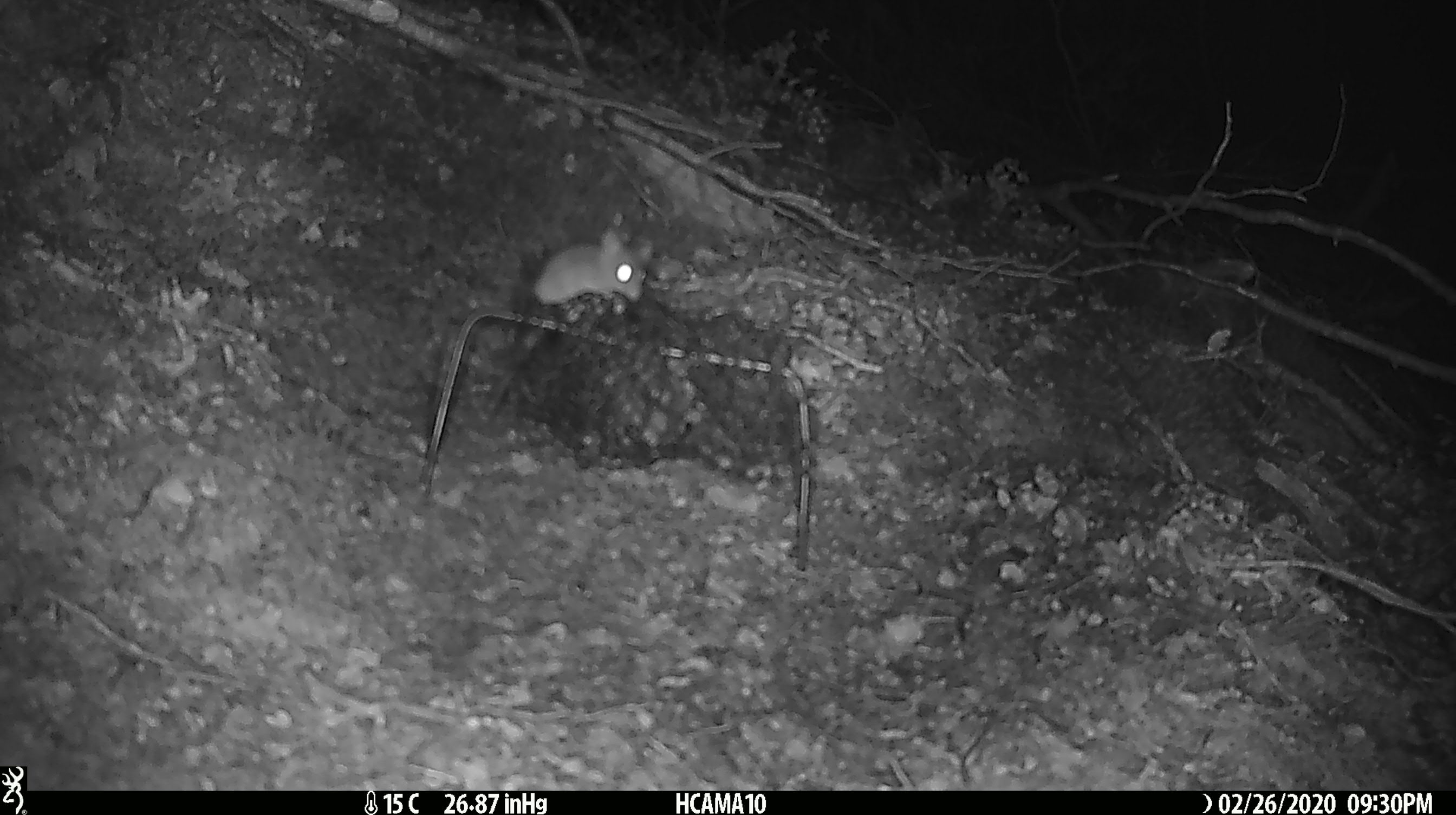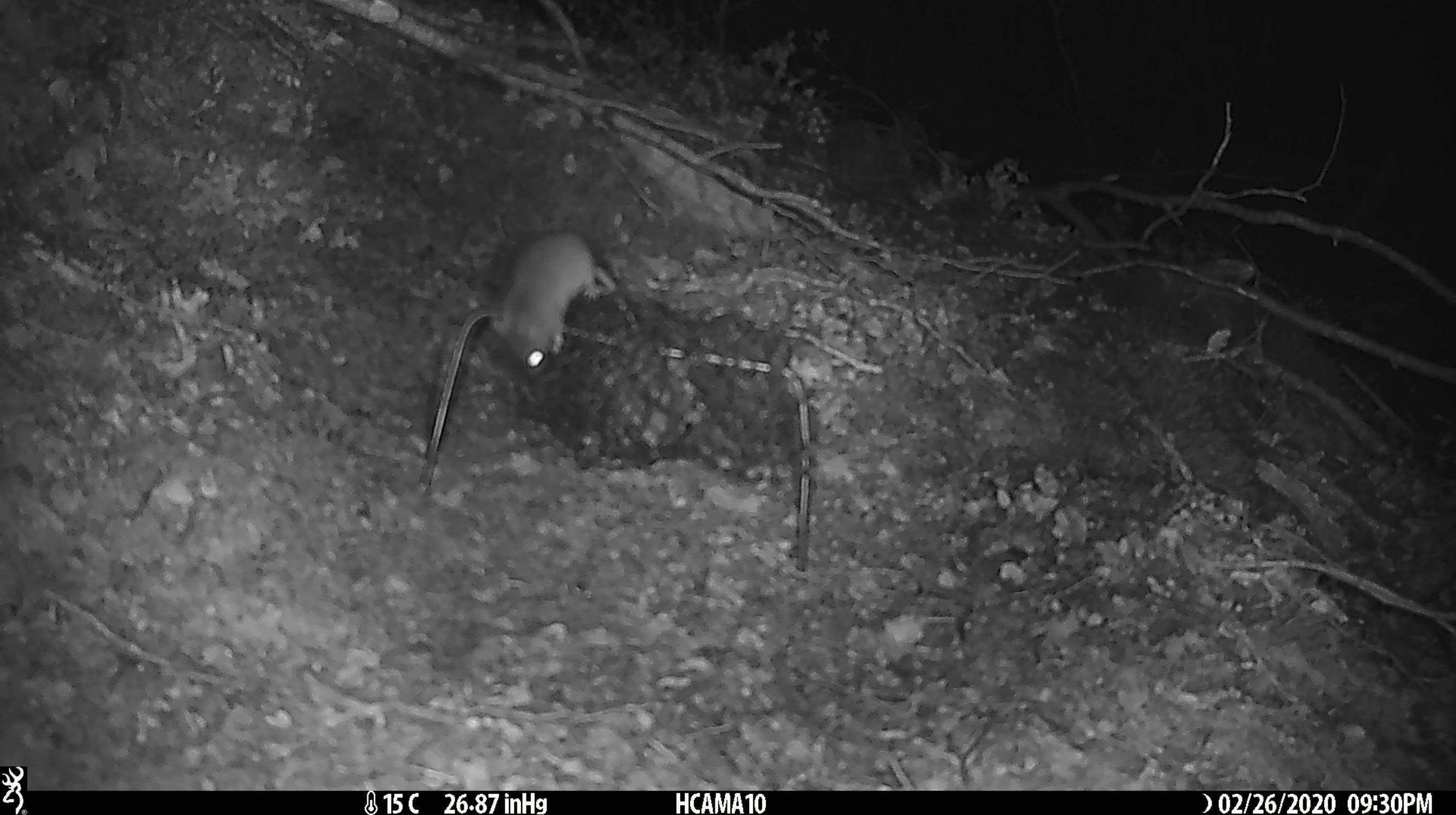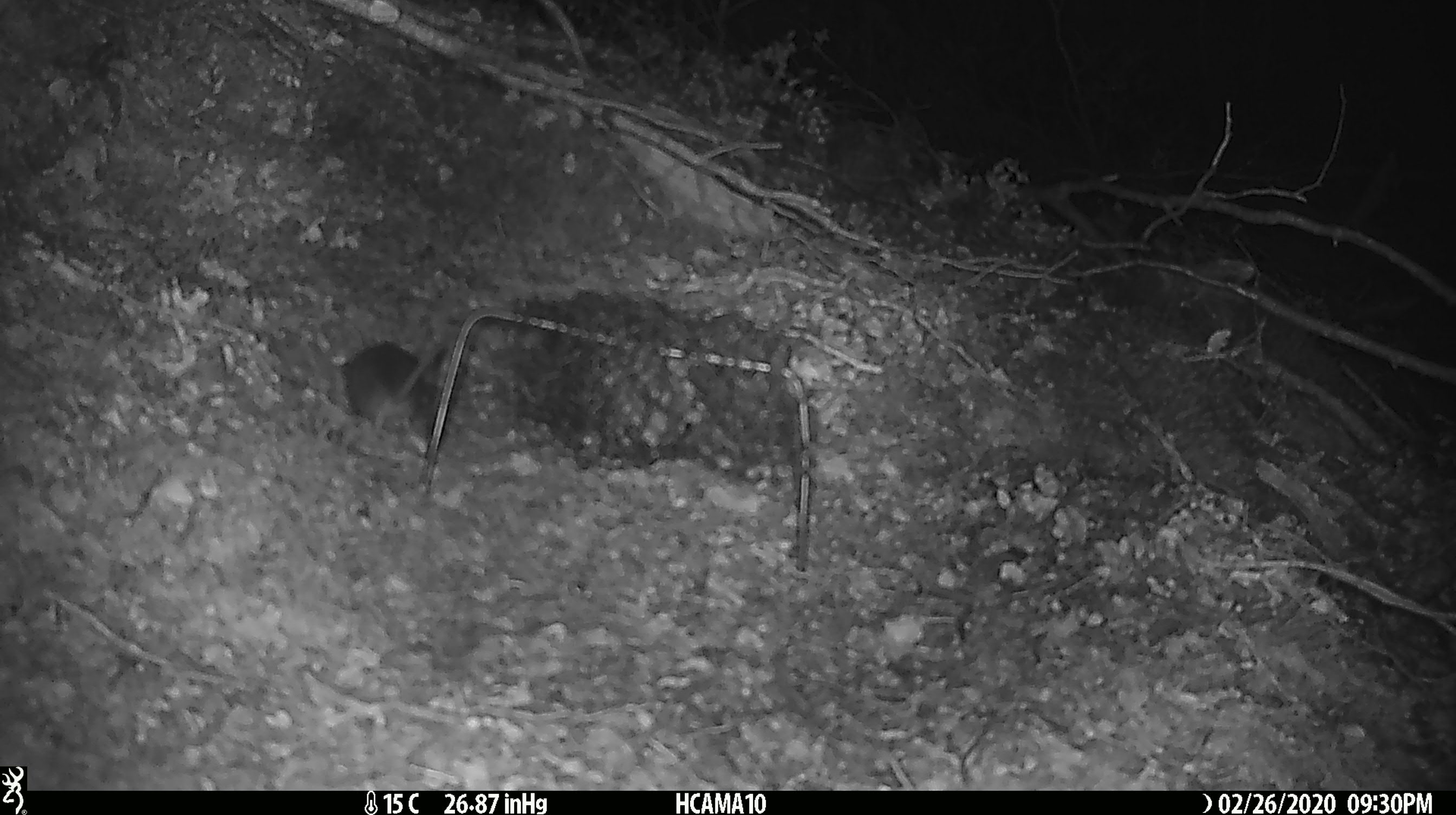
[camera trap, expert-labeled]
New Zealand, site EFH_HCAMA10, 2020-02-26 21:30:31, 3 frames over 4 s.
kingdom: Animalia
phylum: Chordata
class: Mammalia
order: Rodentia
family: Muridae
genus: Mus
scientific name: Mus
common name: mouse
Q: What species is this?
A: Mouse (Mus).